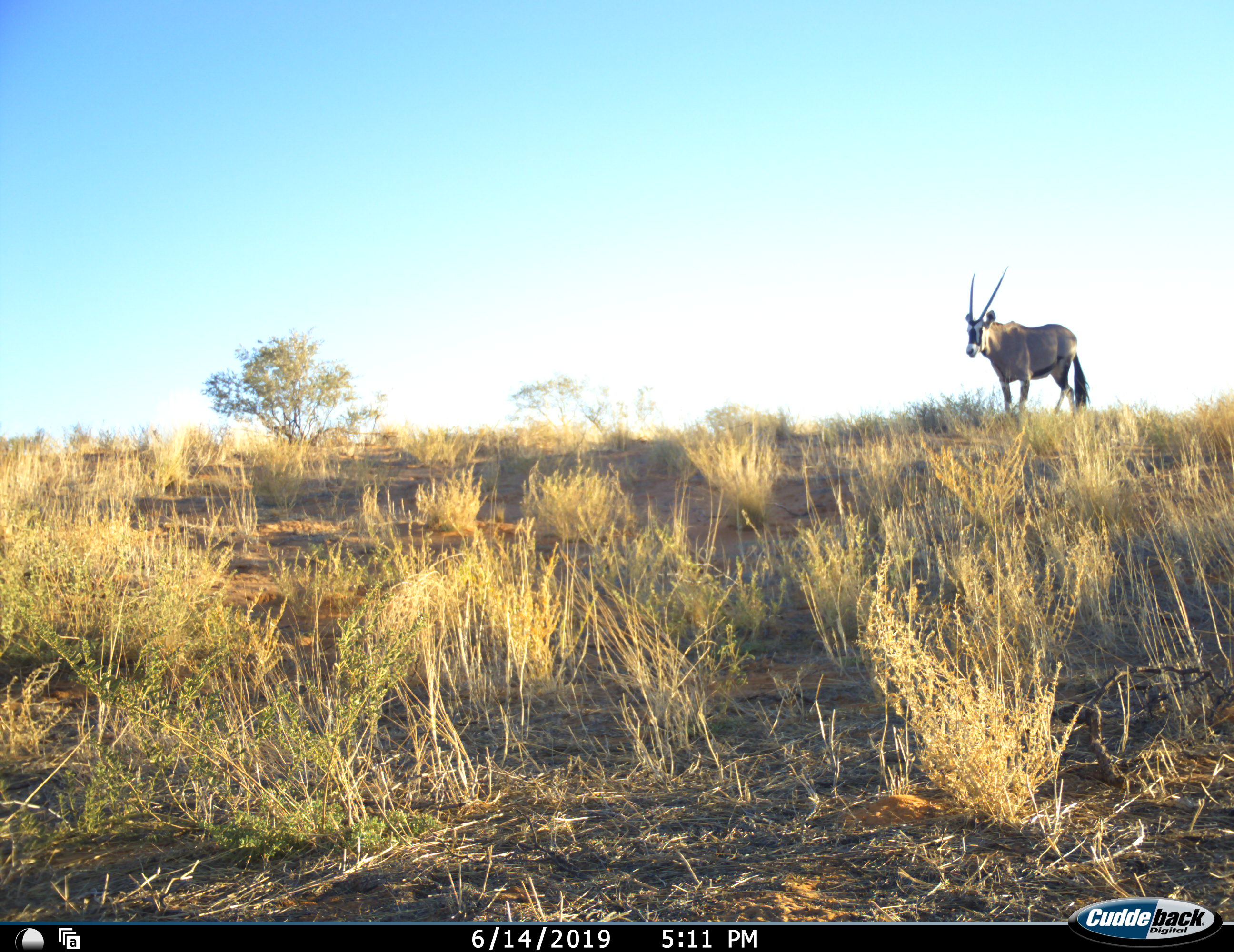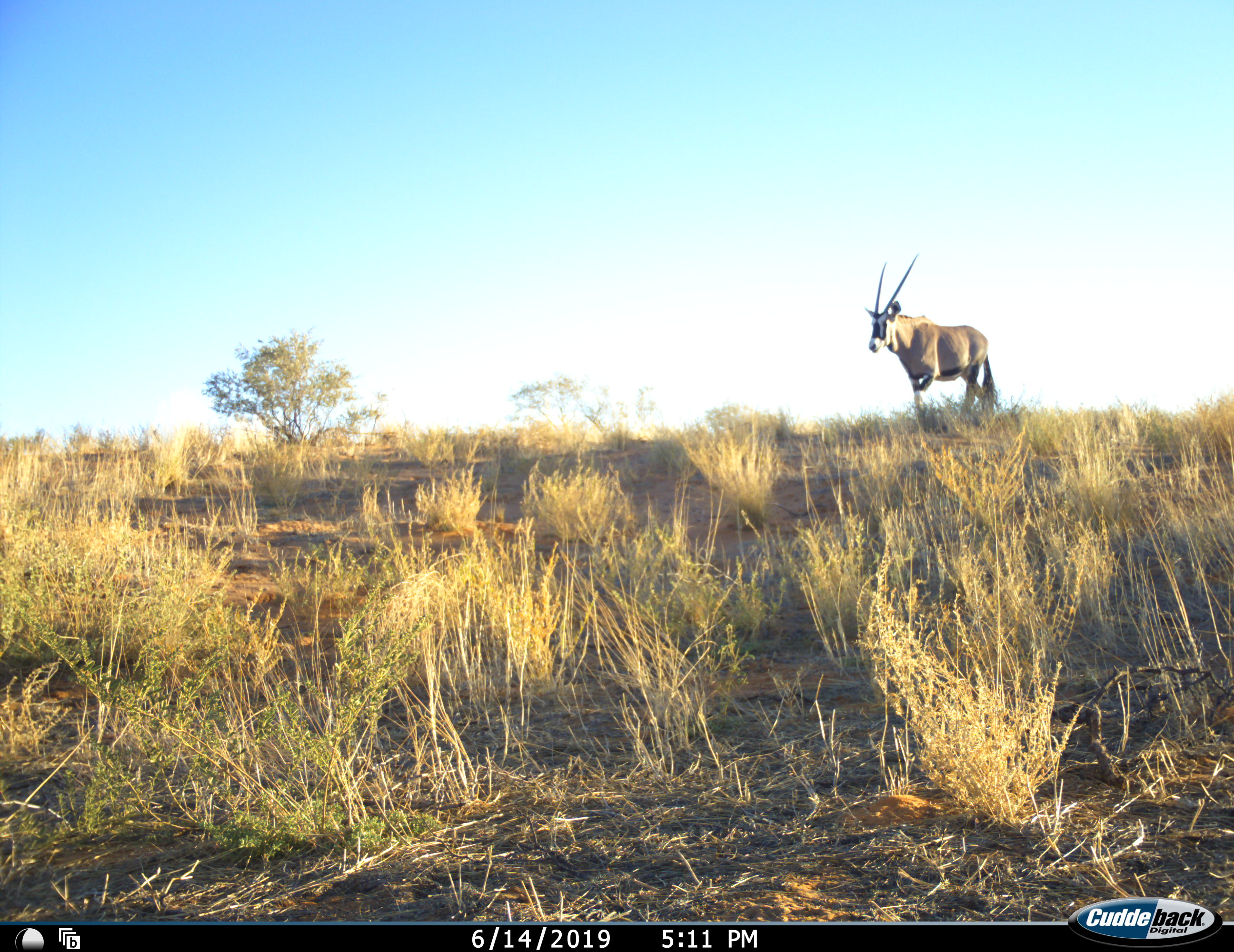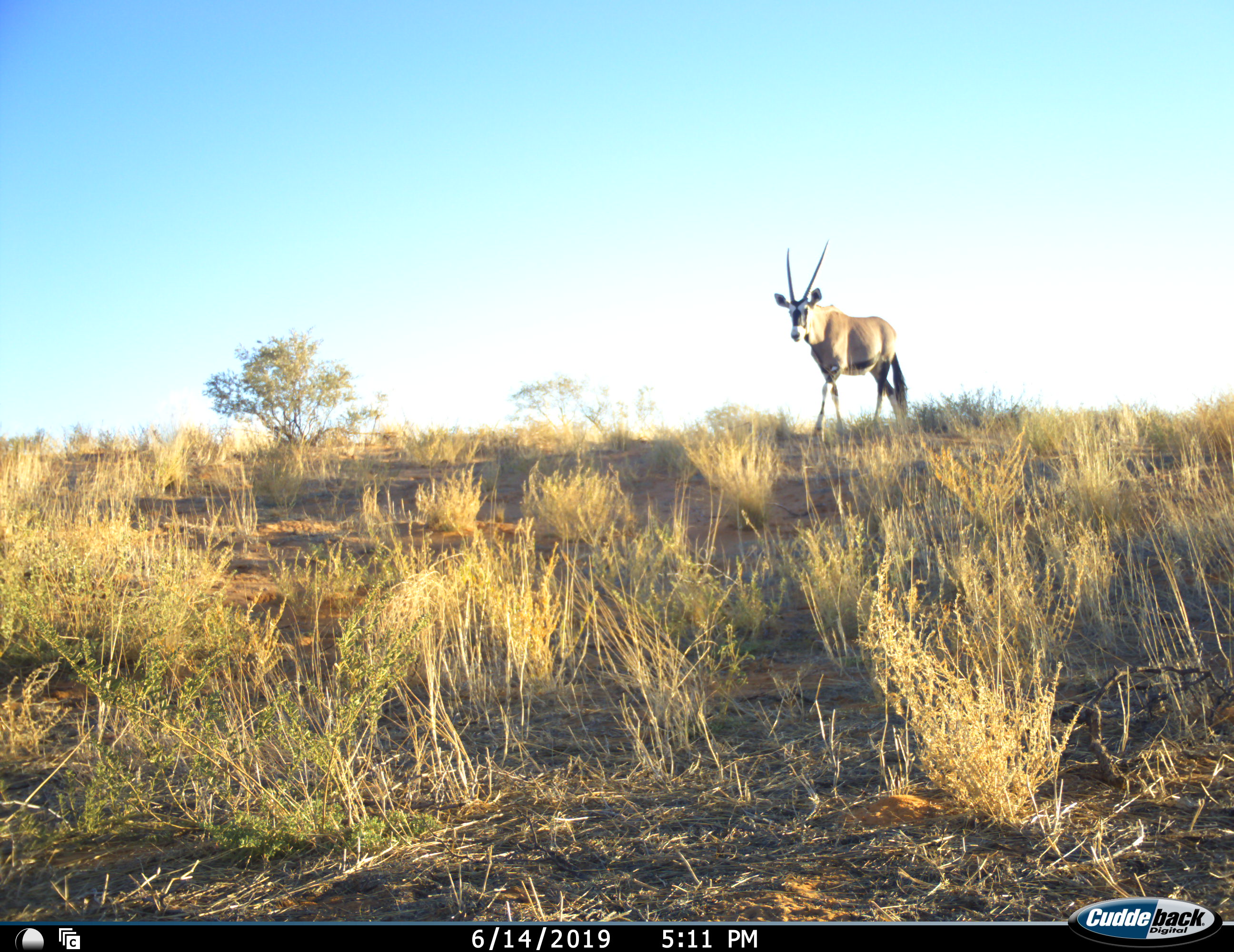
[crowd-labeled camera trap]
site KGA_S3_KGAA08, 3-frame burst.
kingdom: Animalia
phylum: Chordata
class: Mammalia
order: Artiodactyla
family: Bovidae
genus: Oryx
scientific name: Oryx gazella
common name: gemsbok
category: oryx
Oryx (gemsbok) (Oryx gazella), count 1. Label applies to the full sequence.